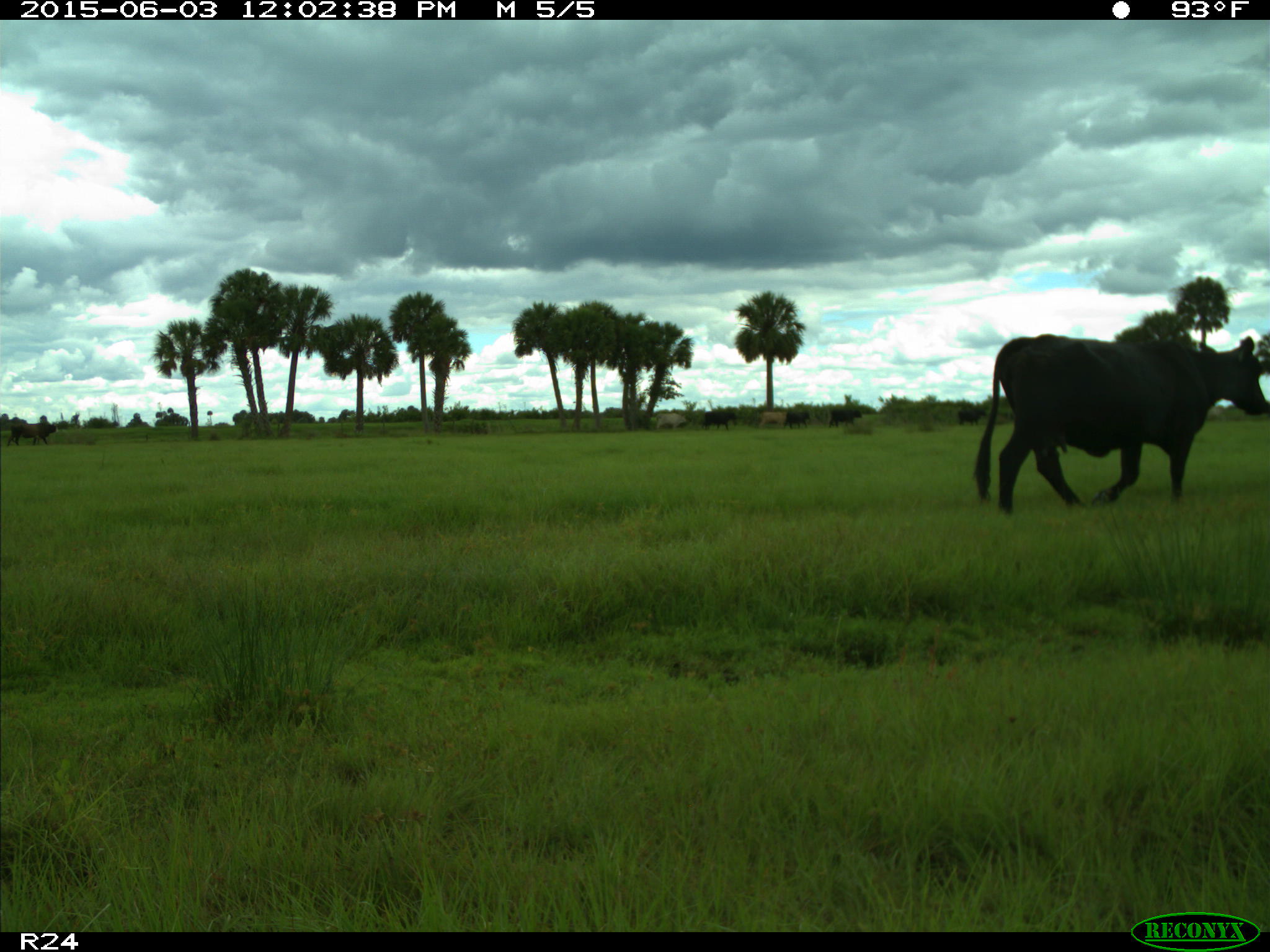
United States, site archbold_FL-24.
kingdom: Animalia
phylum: Chordata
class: Mammalia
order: Artiodactyla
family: Bovidae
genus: Bos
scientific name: Bos taurus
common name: domestic cow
Bos taurus (domestic cow).